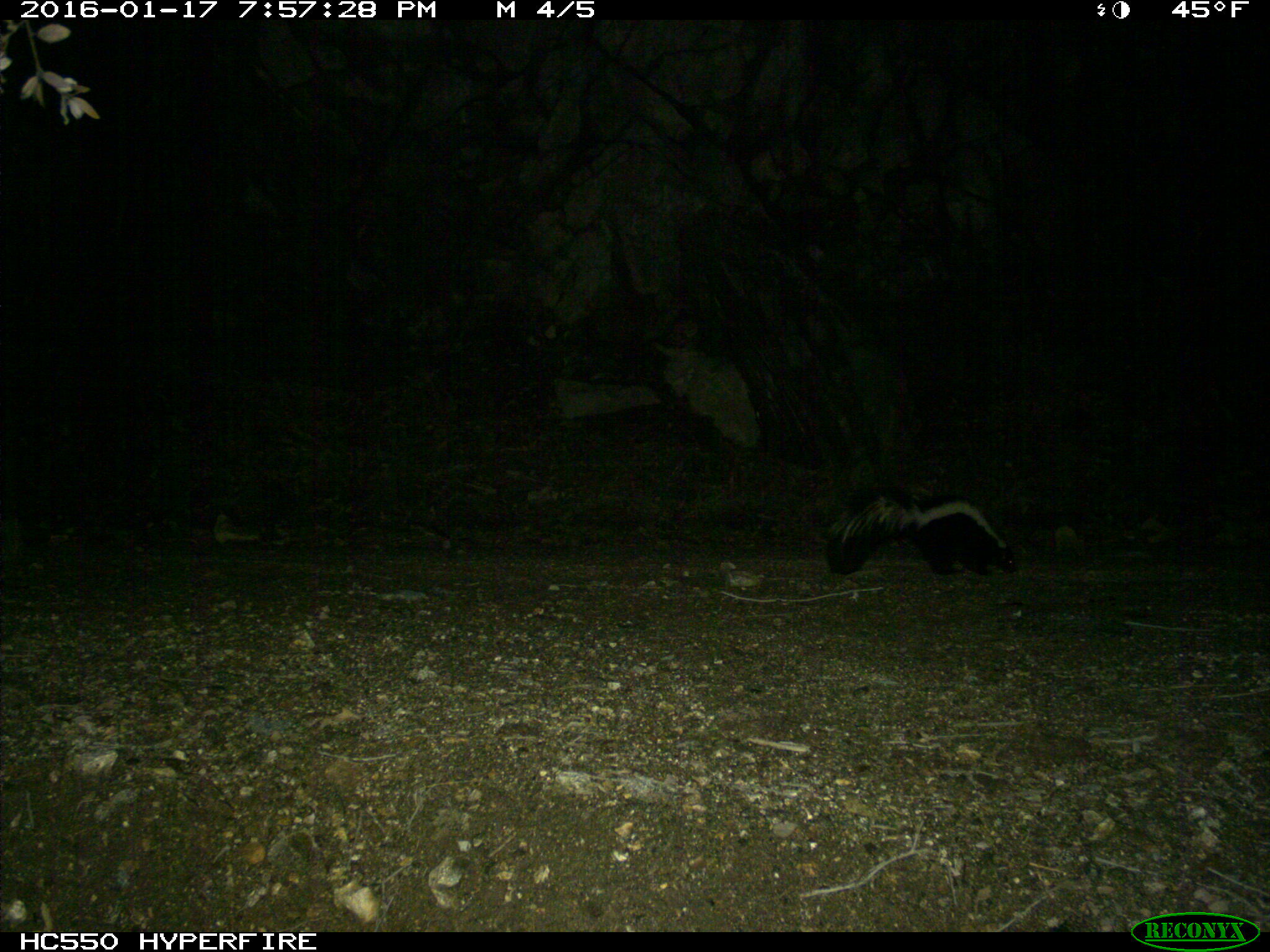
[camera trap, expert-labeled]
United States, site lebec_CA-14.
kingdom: Animalia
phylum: Chordata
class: Mammalia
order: Carnivora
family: Mephitidae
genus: Mephitis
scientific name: Mephitis mephitis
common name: striped skunk